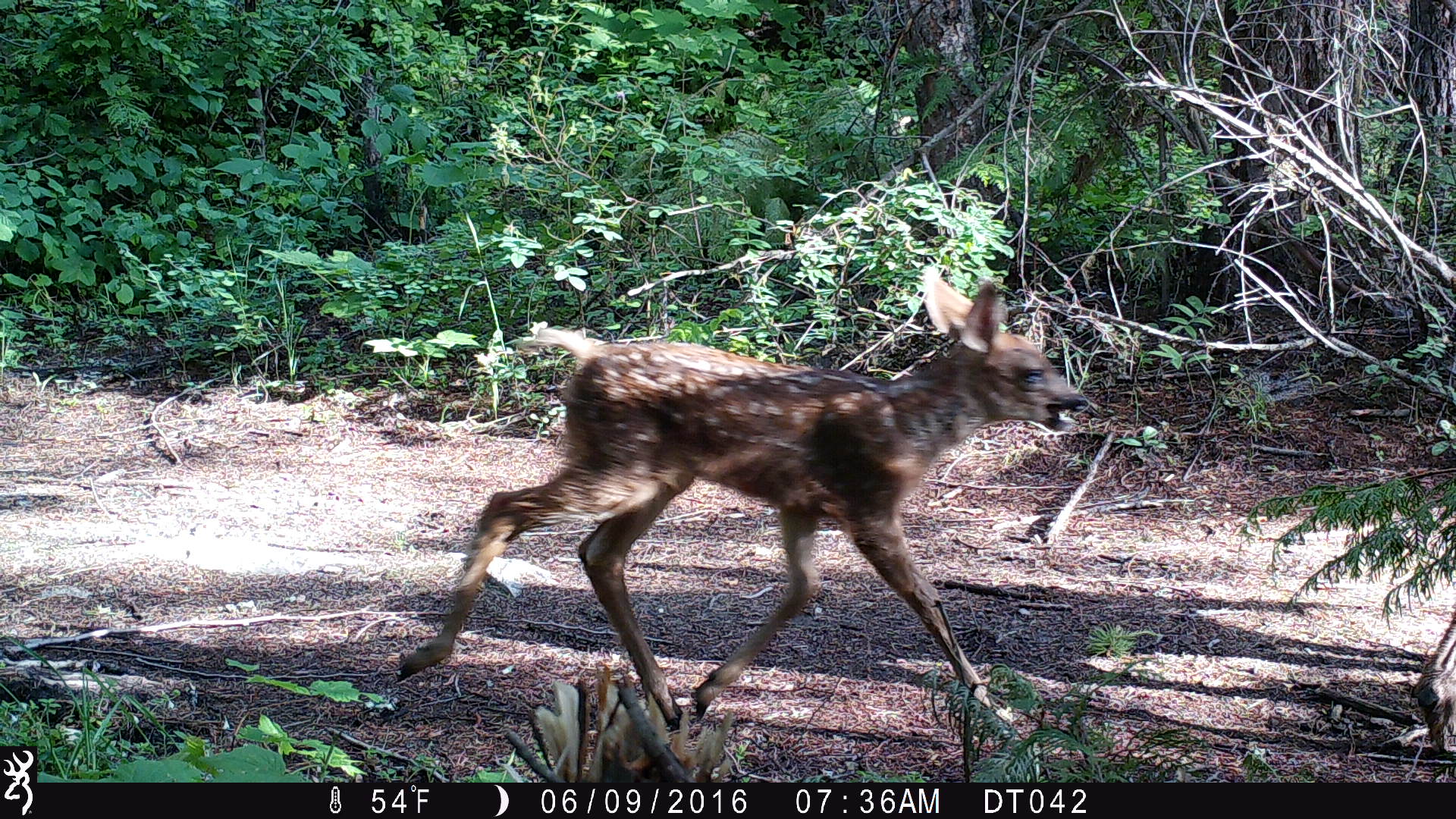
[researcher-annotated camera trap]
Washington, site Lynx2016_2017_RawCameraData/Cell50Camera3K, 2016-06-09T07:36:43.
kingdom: Animalia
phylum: Chordata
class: Mammalia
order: Artiodactyla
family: Cervidae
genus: Odocoileus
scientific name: Odocoileus hemionus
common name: mule deer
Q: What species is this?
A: Odocoileus hemionus (mule deer).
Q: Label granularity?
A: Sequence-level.